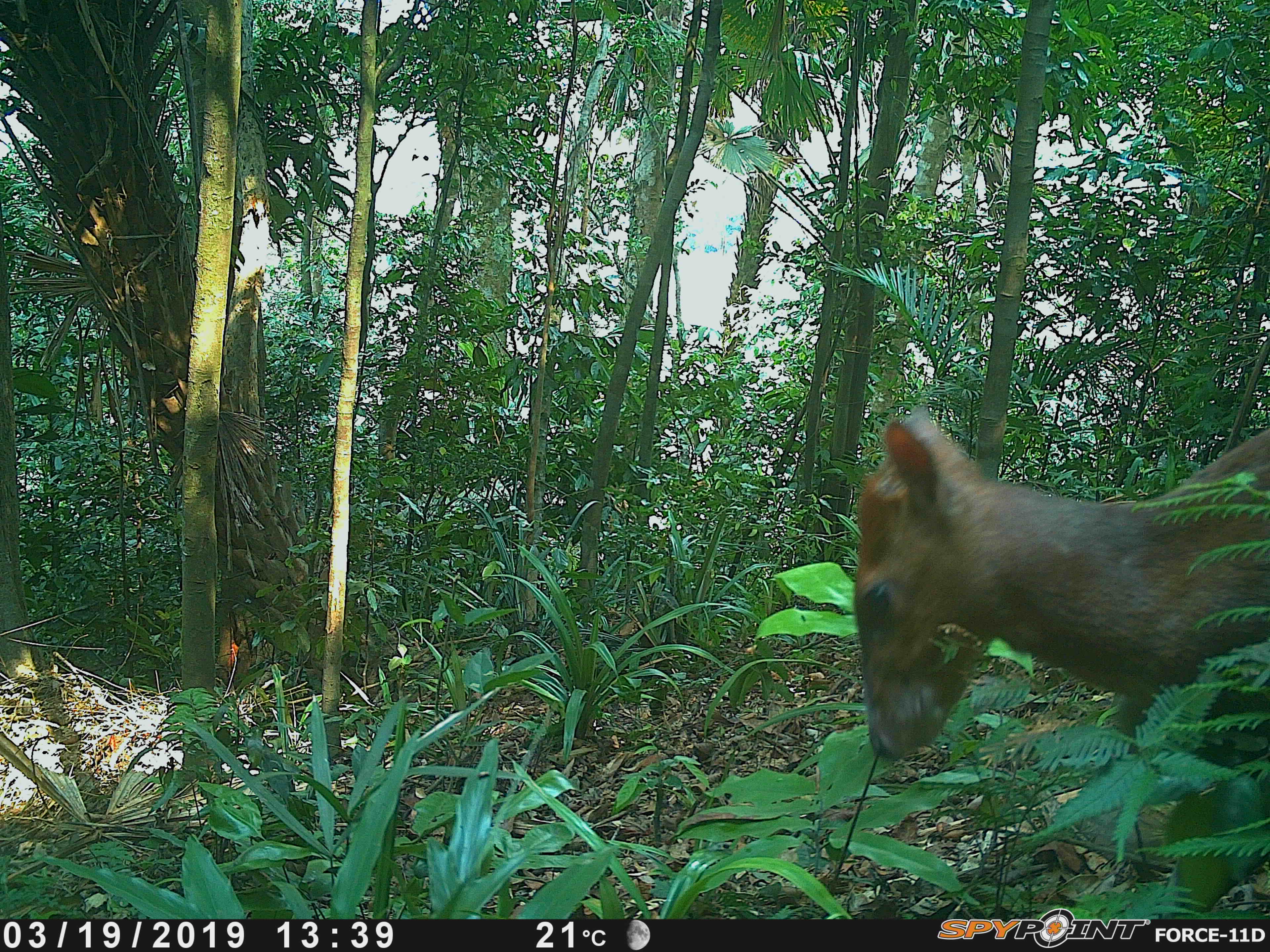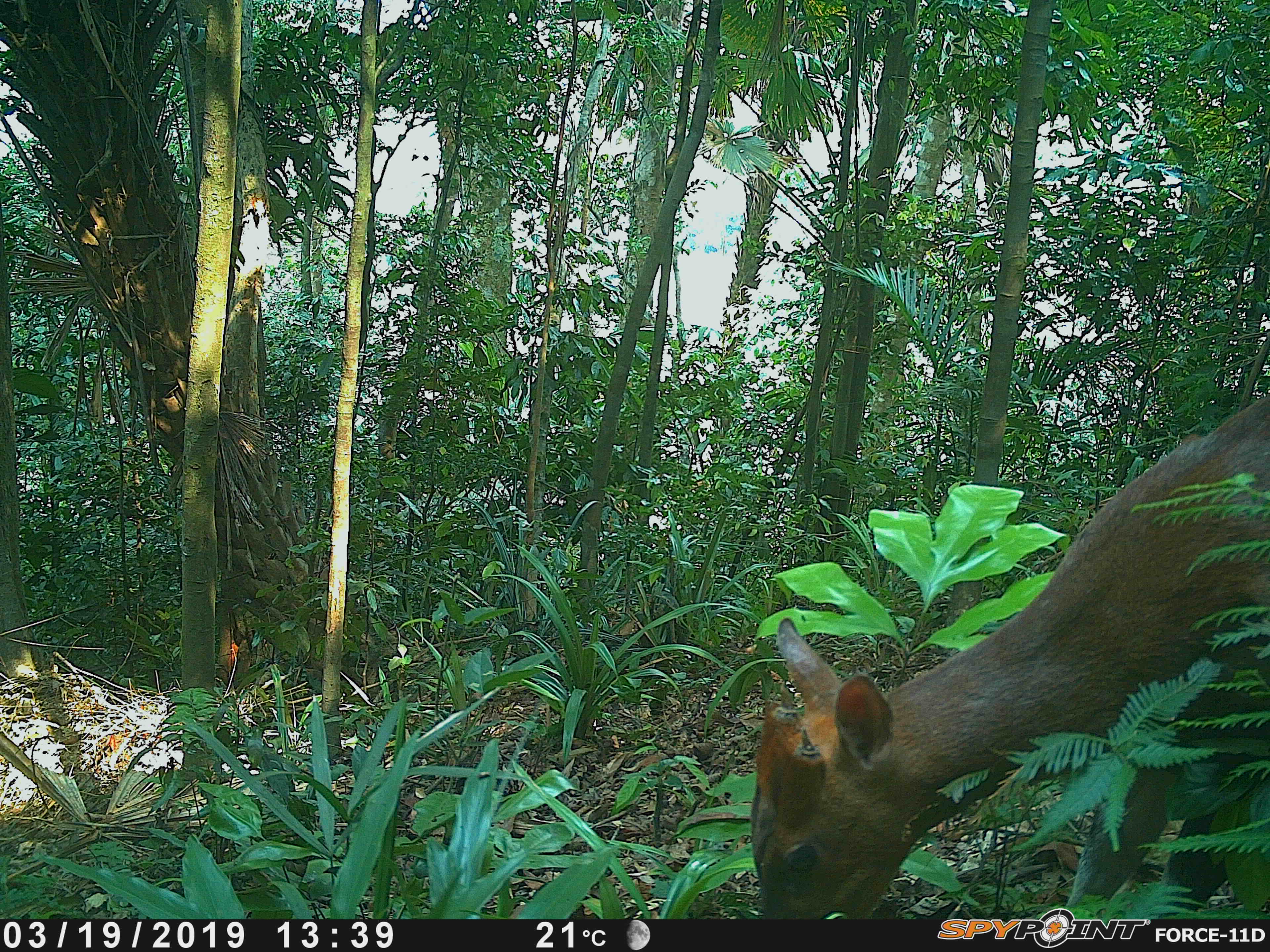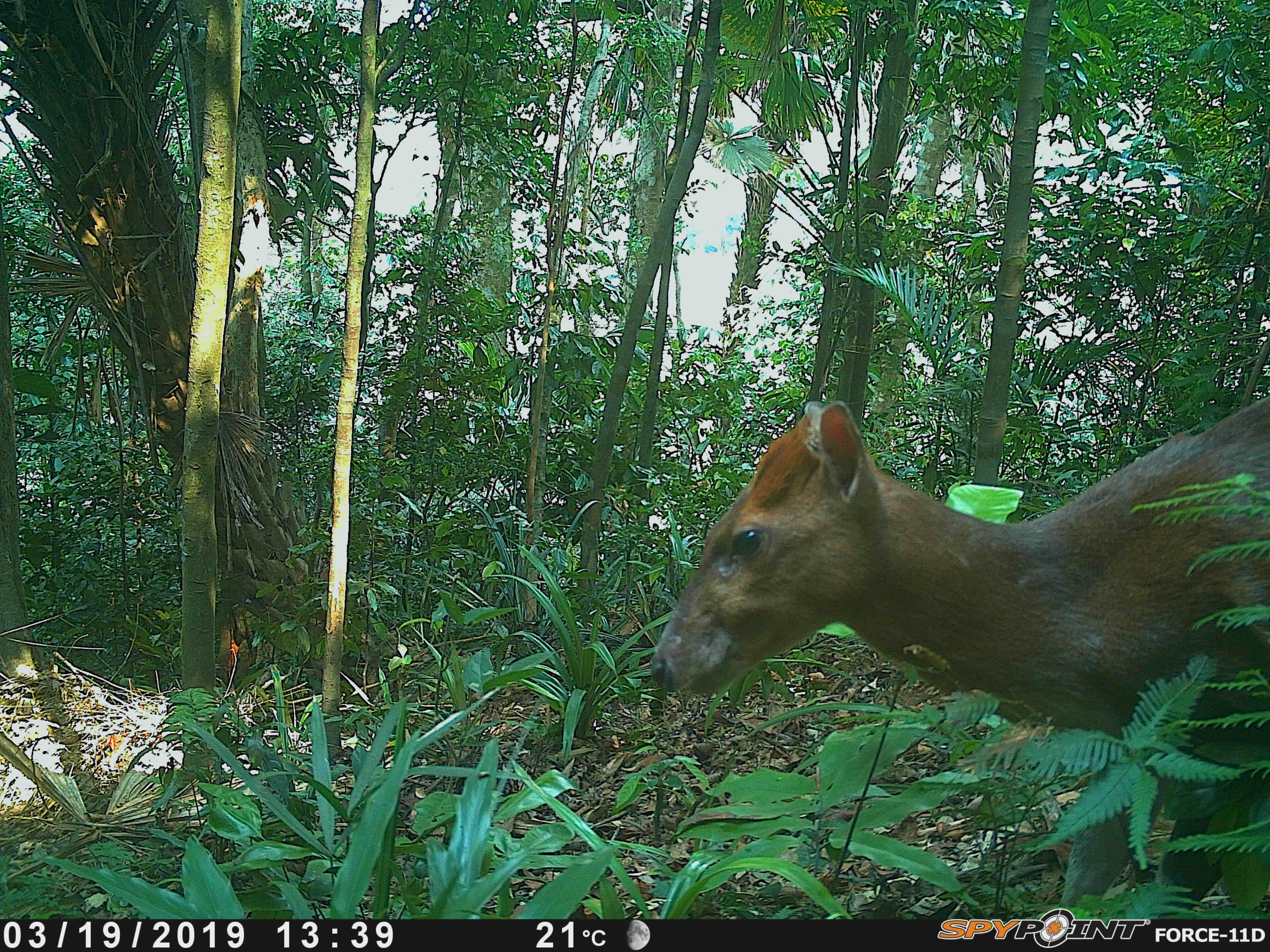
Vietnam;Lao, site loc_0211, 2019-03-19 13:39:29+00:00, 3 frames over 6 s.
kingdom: Animalia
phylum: Chordata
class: Mammalia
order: Artiodactyla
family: Cervidae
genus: Muntiacus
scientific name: Muntiacus rooseveltorum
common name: roosevelt's muntjac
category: roosevelts muntjac group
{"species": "roosevelts muntjac group (roosevelt's muntjac) (Muntiacus rooseveltorum)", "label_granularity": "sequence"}